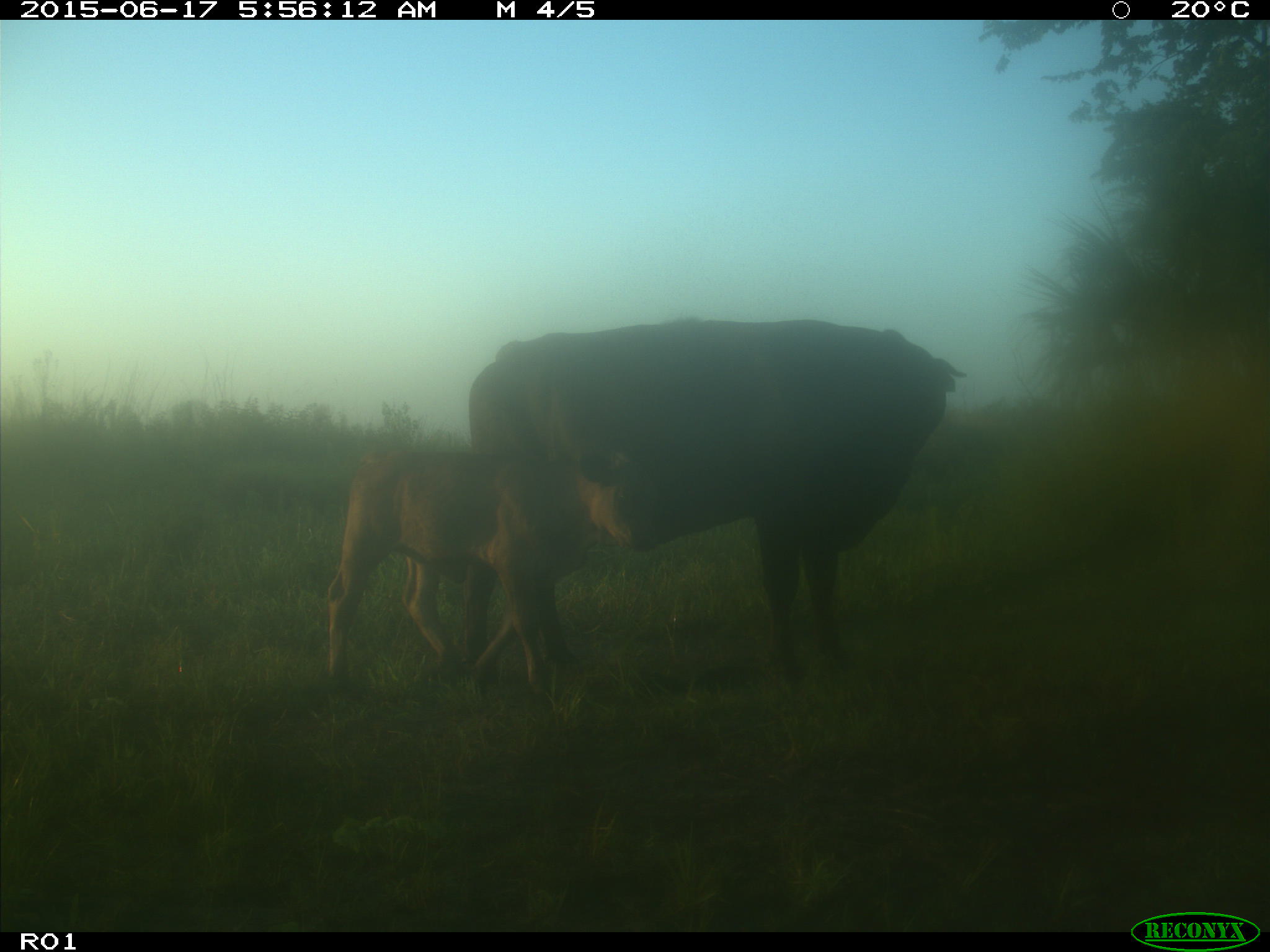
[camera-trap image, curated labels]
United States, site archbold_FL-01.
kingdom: Animalia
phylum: Chordata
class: Mammalia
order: Artiodactyla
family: Bovidae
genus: Bos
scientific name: Bos taurus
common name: domestic cow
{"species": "Bos taurus (domestic cow)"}